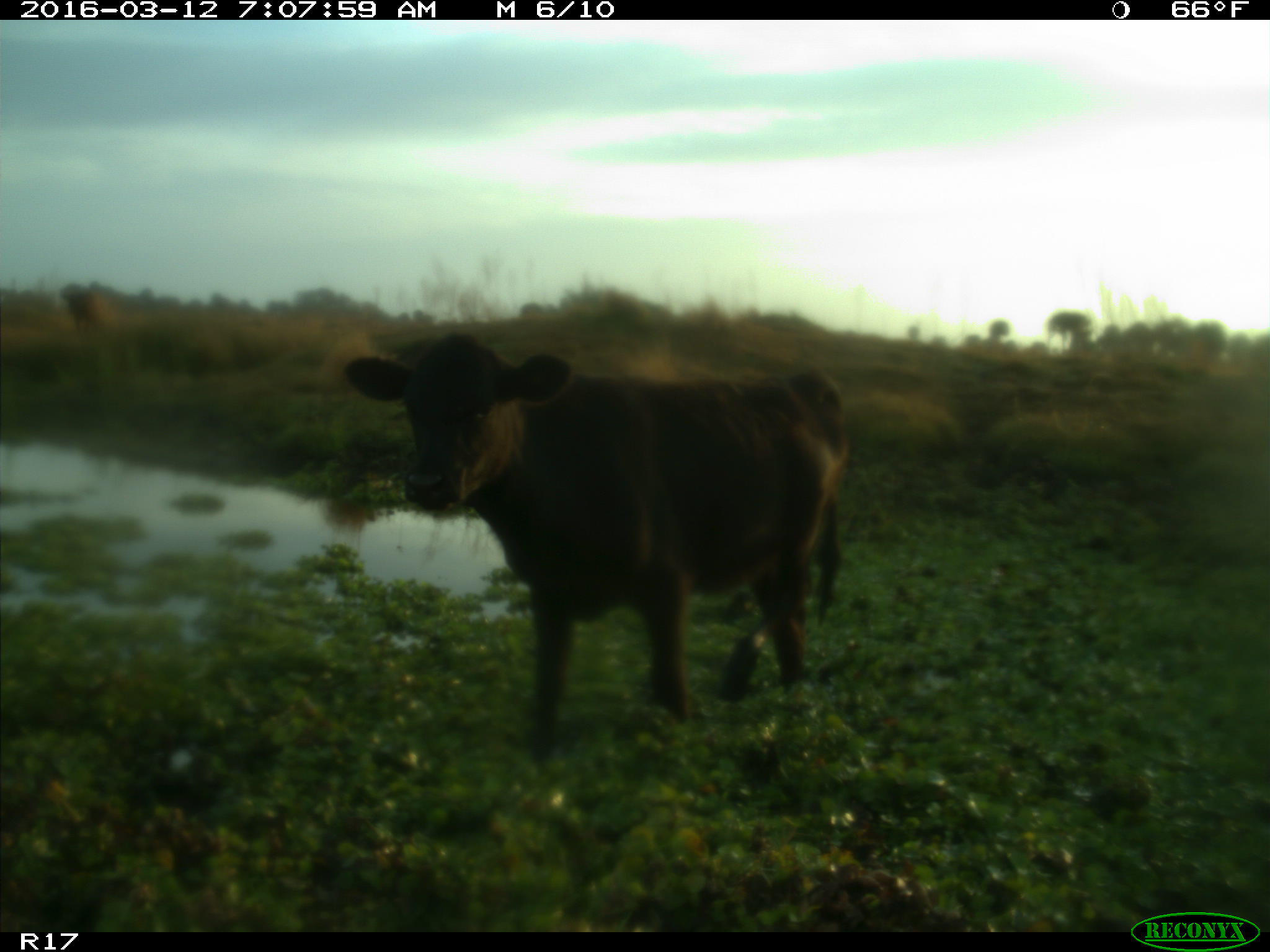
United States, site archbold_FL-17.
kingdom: Animalia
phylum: Chordata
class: Mammalia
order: Artiodactyla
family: Bovidae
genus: Bos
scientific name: Bos taurus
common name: domestic cow